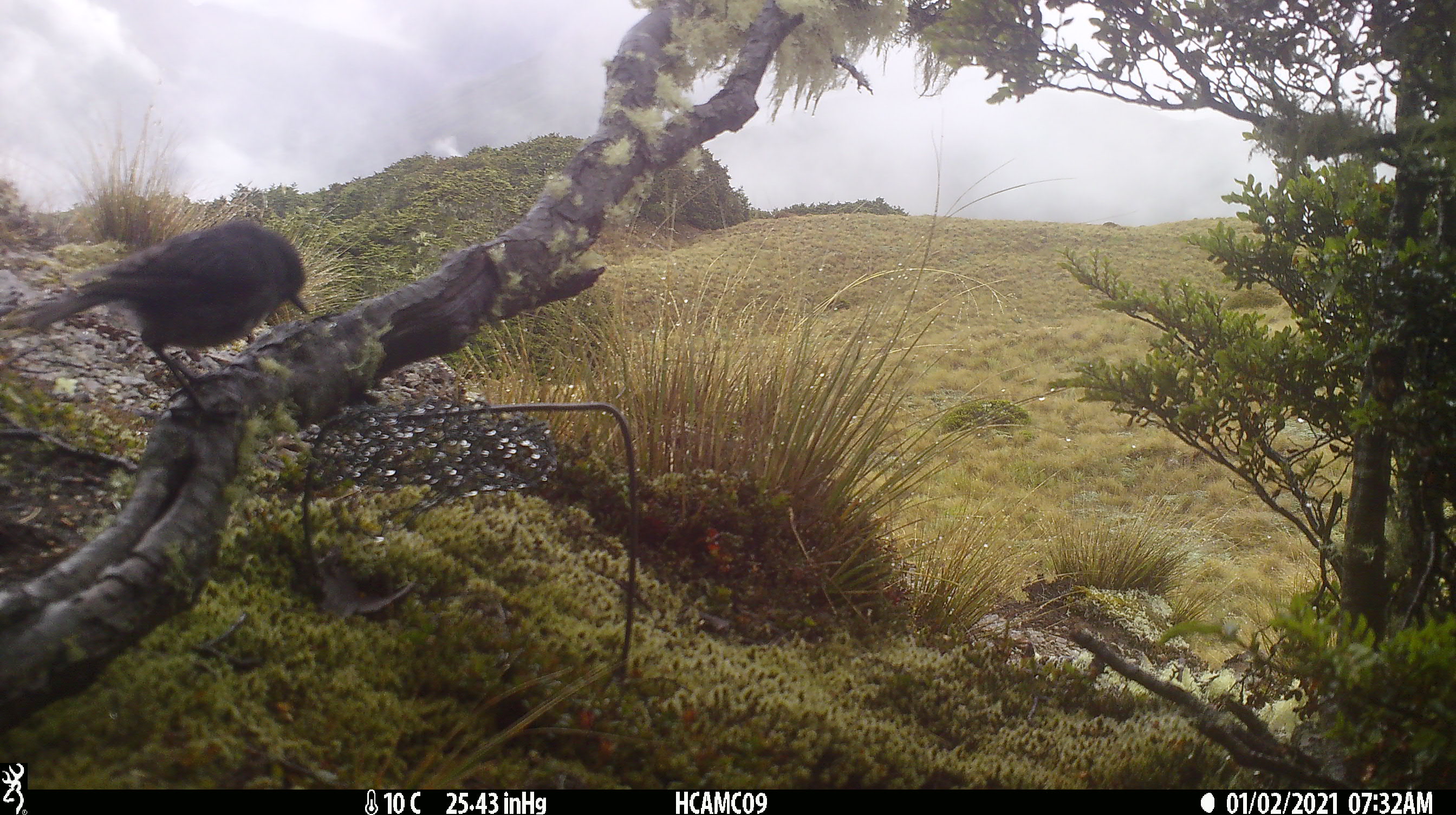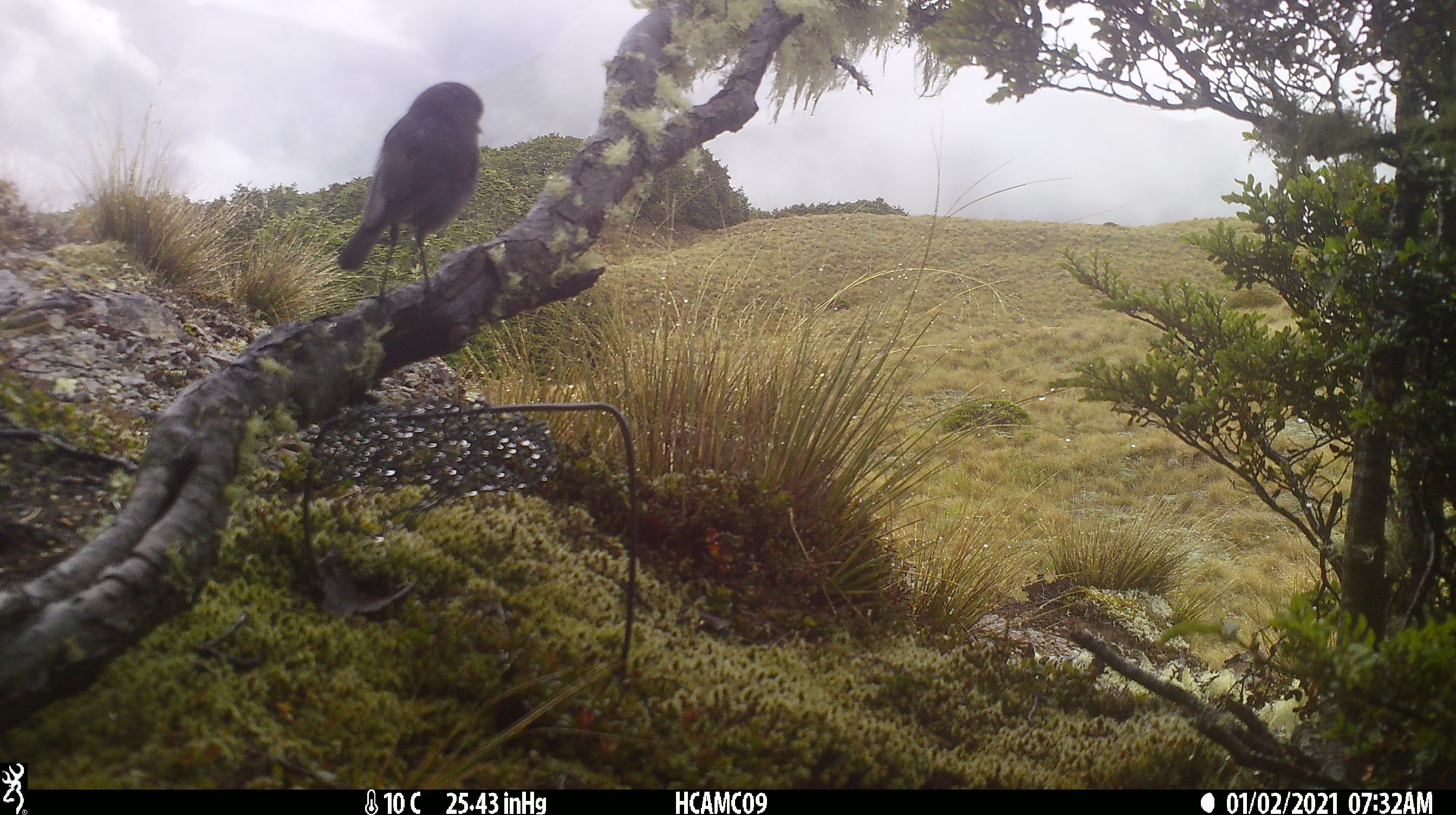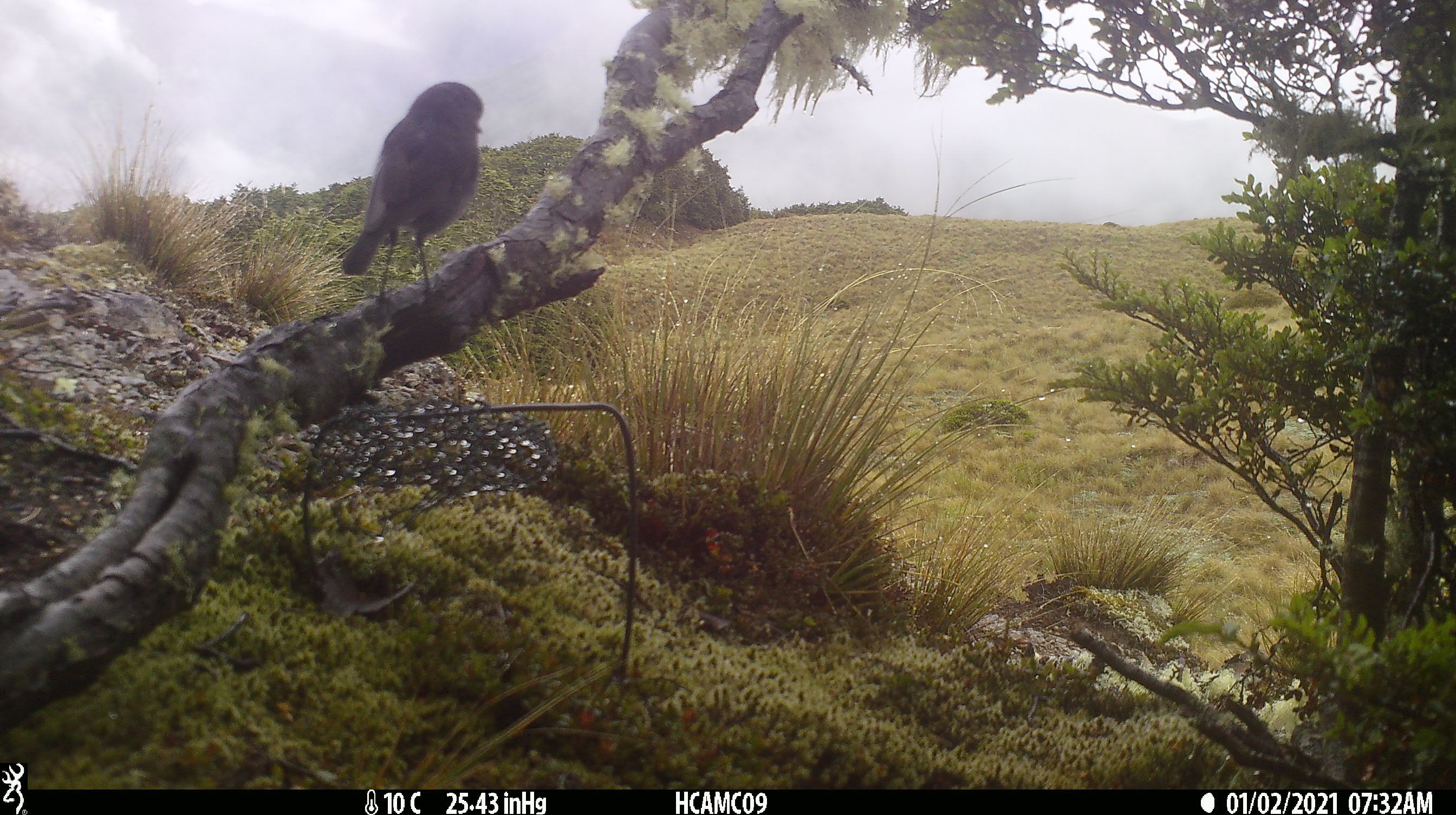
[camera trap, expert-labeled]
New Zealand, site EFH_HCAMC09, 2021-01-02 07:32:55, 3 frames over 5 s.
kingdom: Animalia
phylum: Chordata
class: Aves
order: Passeriformes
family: Petroicidae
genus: Petroica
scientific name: Petroica australis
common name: new zealand robin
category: robin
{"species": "robin (new zealand robin) (Petroica australis)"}